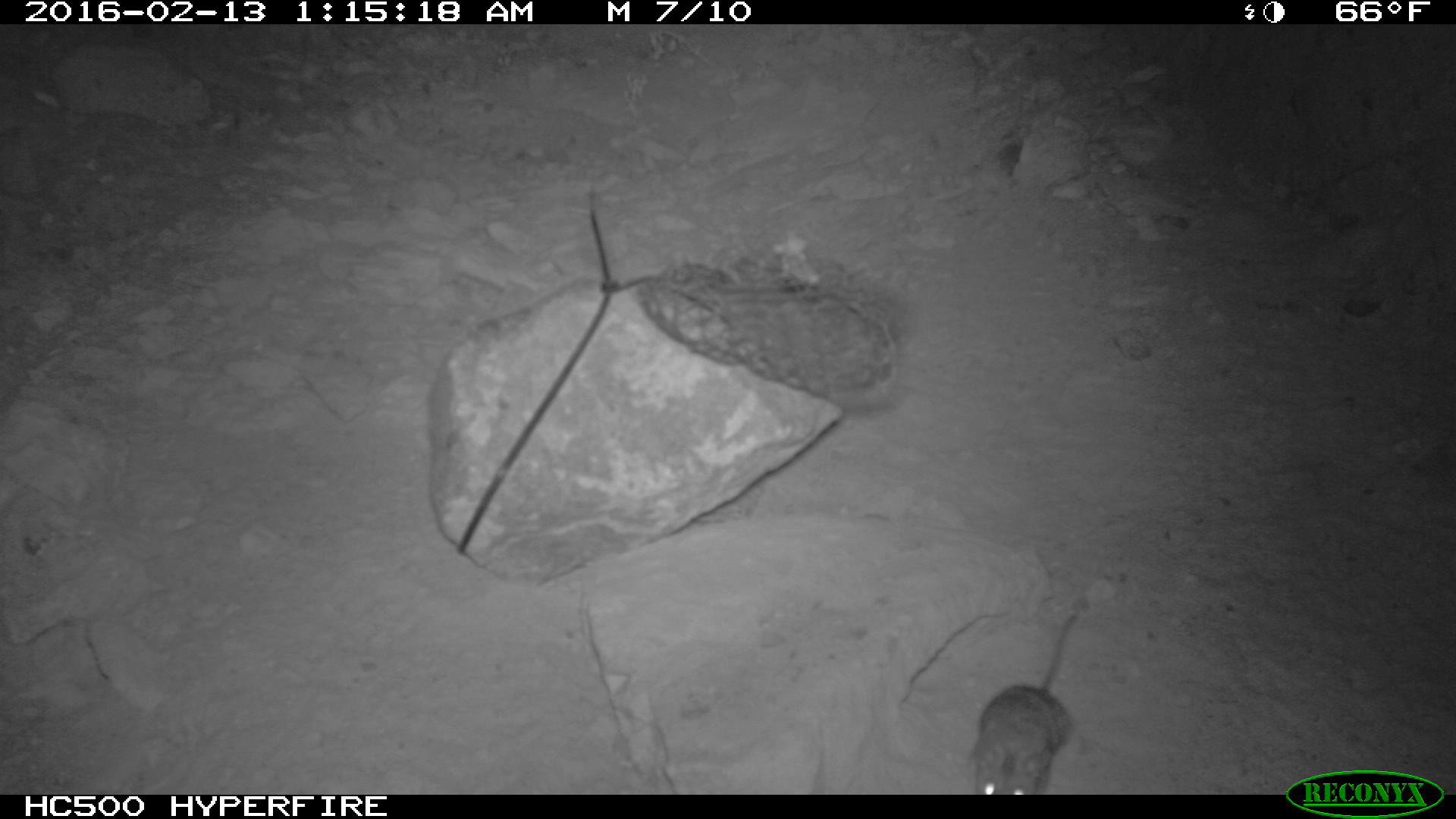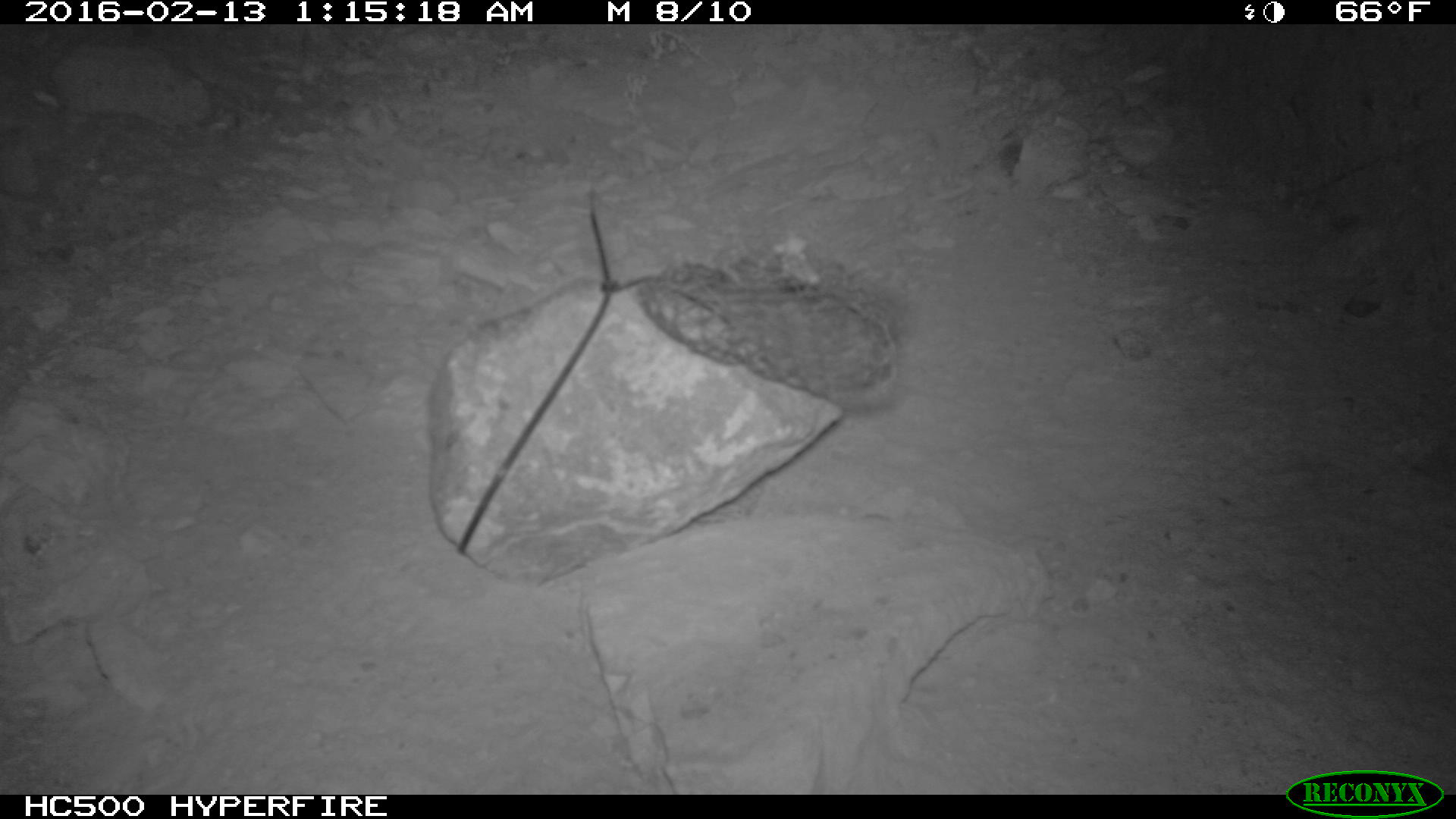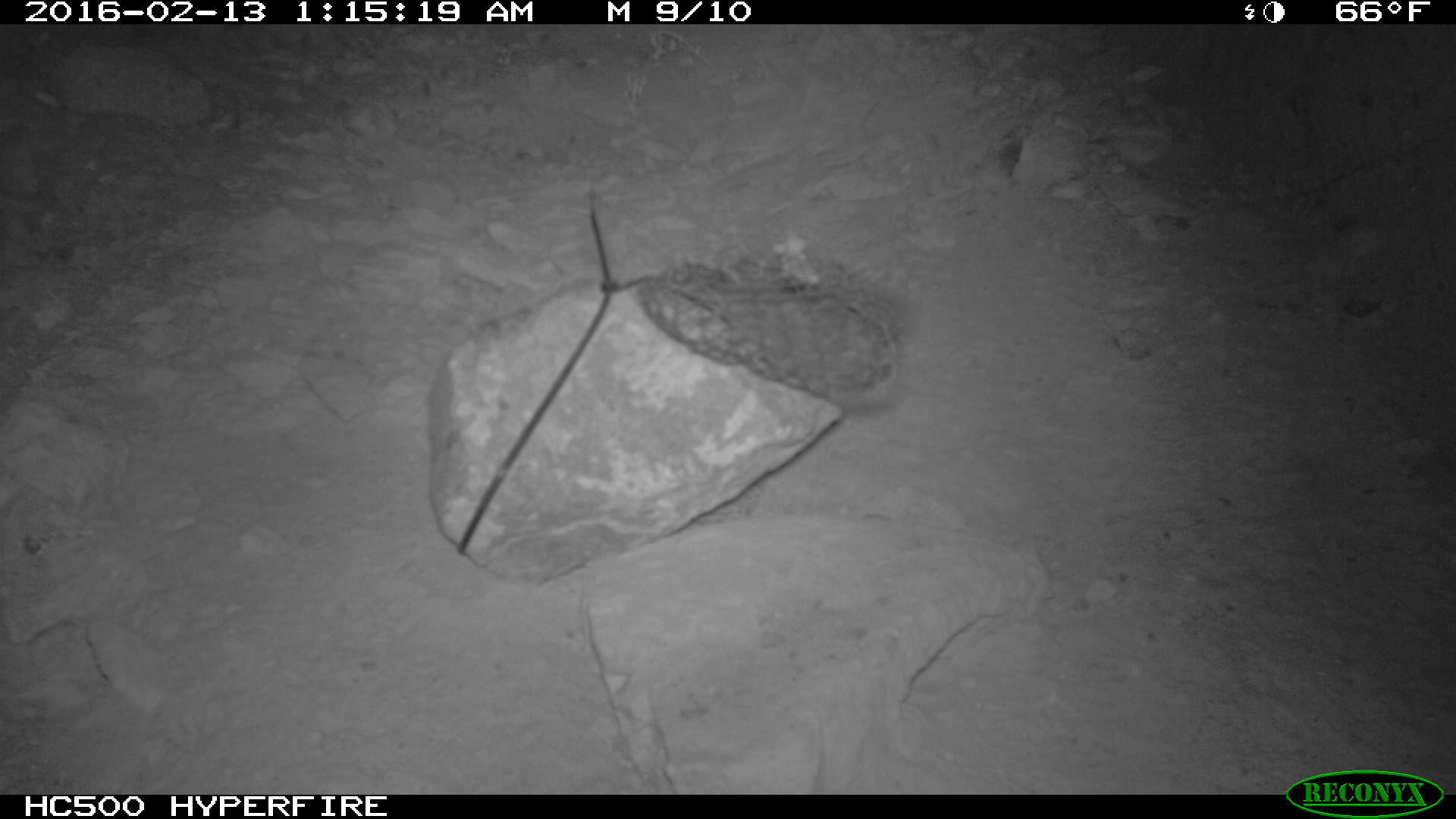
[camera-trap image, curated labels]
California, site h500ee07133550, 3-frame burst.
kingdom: Animalia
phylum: Chordata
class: Mammalia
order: Rodentia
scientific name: Rodentia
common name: rodent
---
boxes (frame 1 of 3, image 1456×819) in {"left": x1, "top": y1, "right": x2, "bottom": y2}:
rodent: {"left": 971, "top": 617, "right": 1078, "bottom": 796}